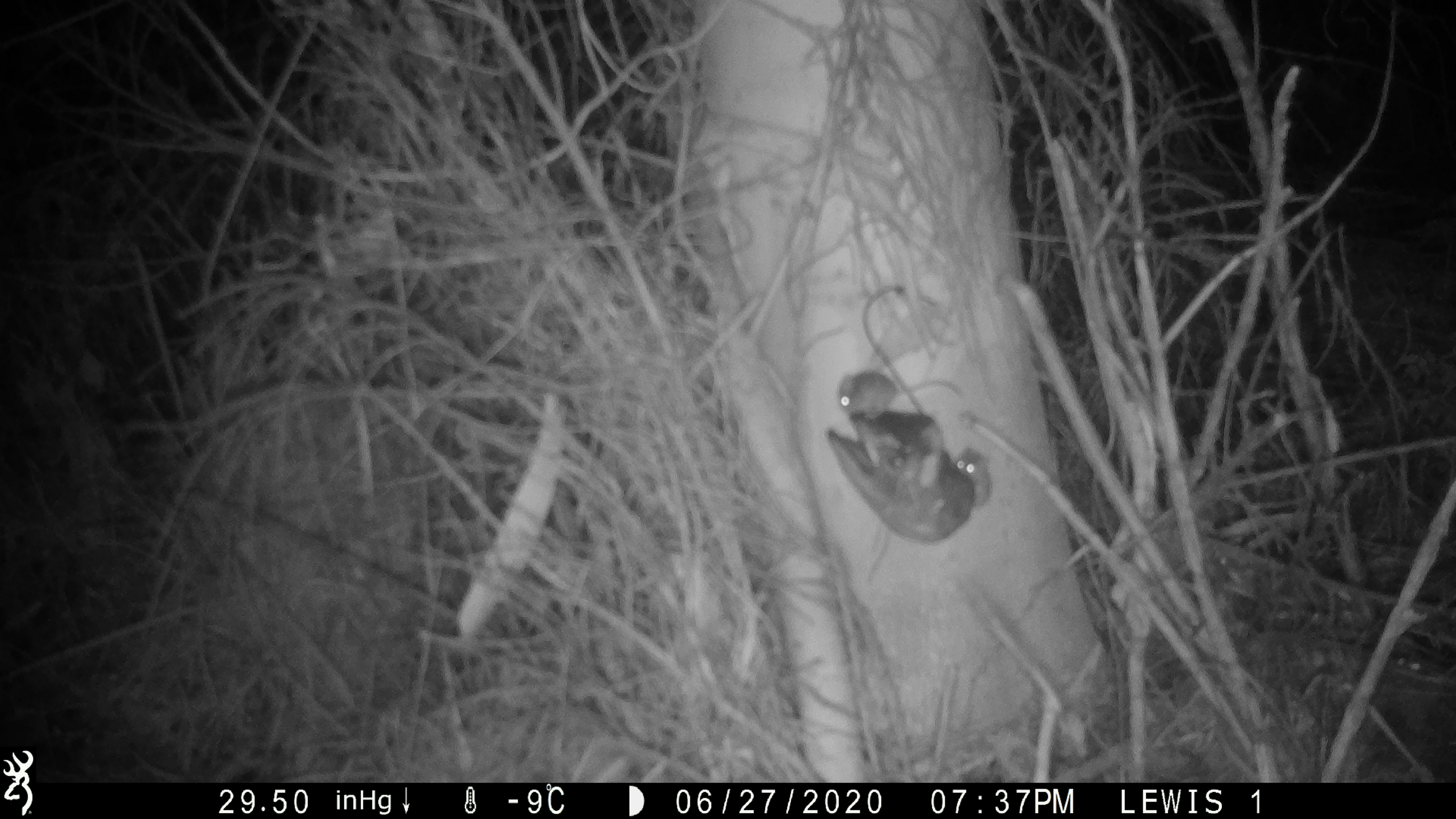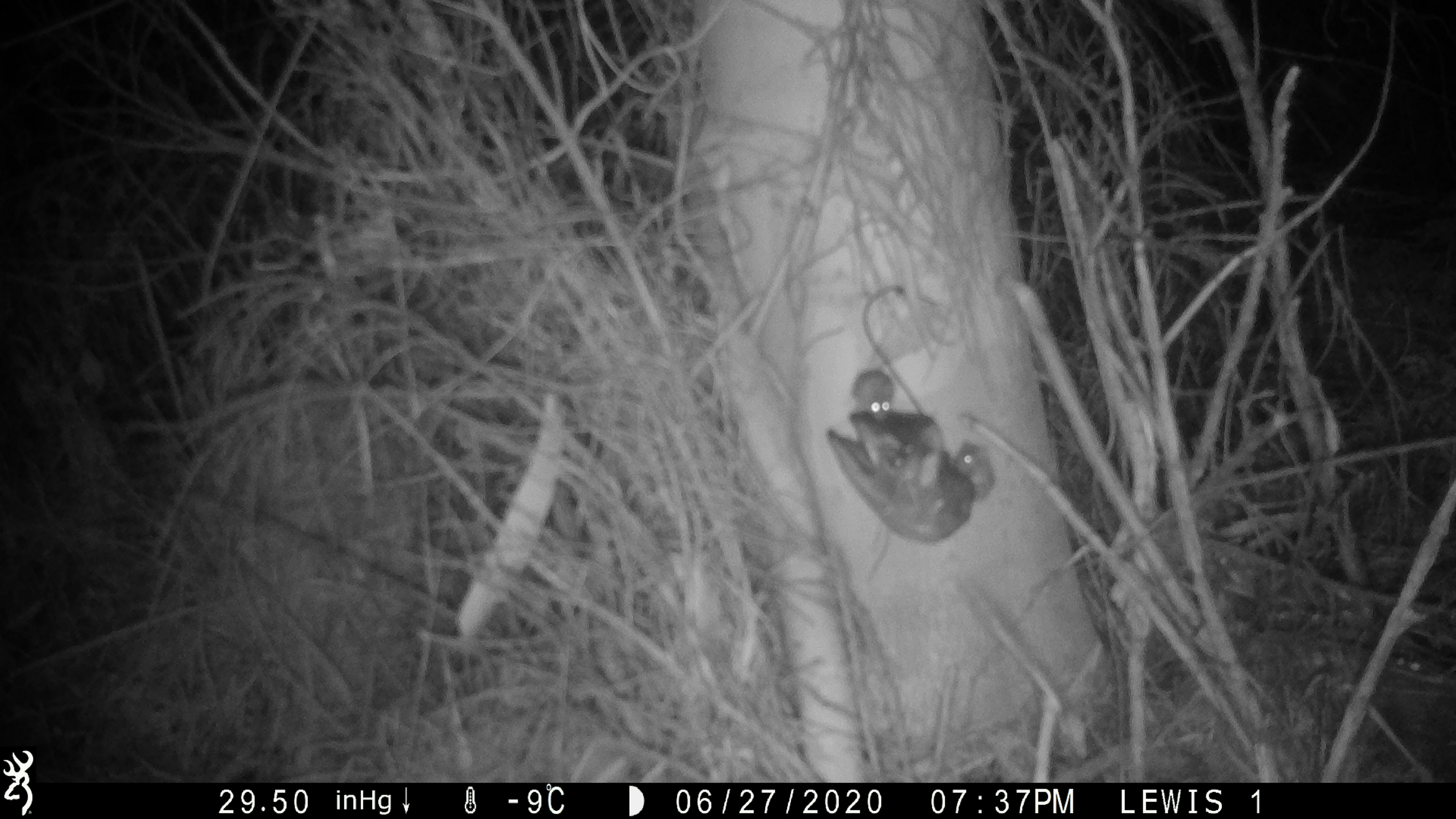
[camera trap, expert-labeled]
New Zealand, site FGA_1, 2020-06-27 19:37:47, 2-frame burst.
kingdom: Animalia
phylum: Chordata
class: Mammalia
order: Rodentia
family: Muridae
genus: Mus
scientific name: Mus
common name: mouse